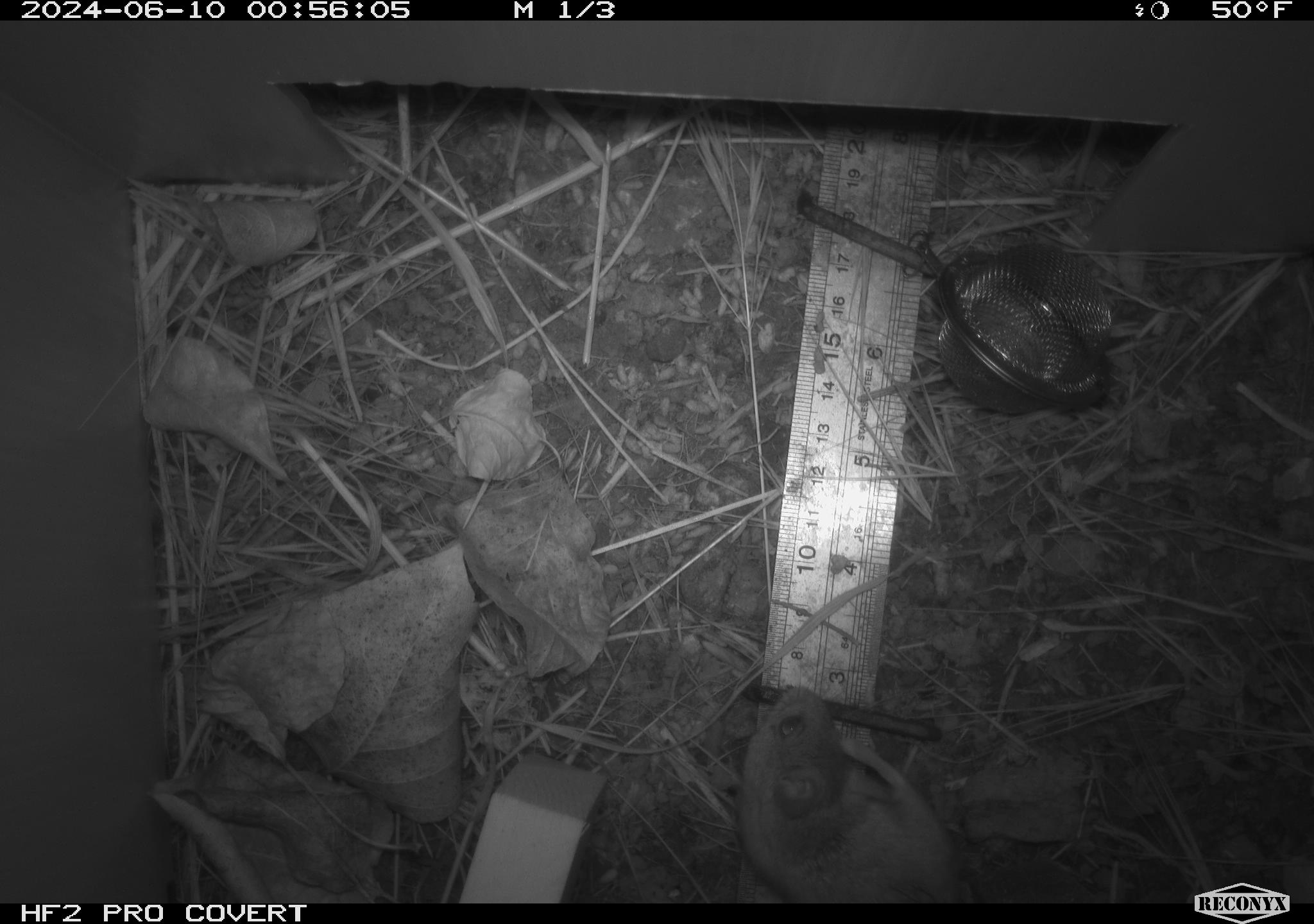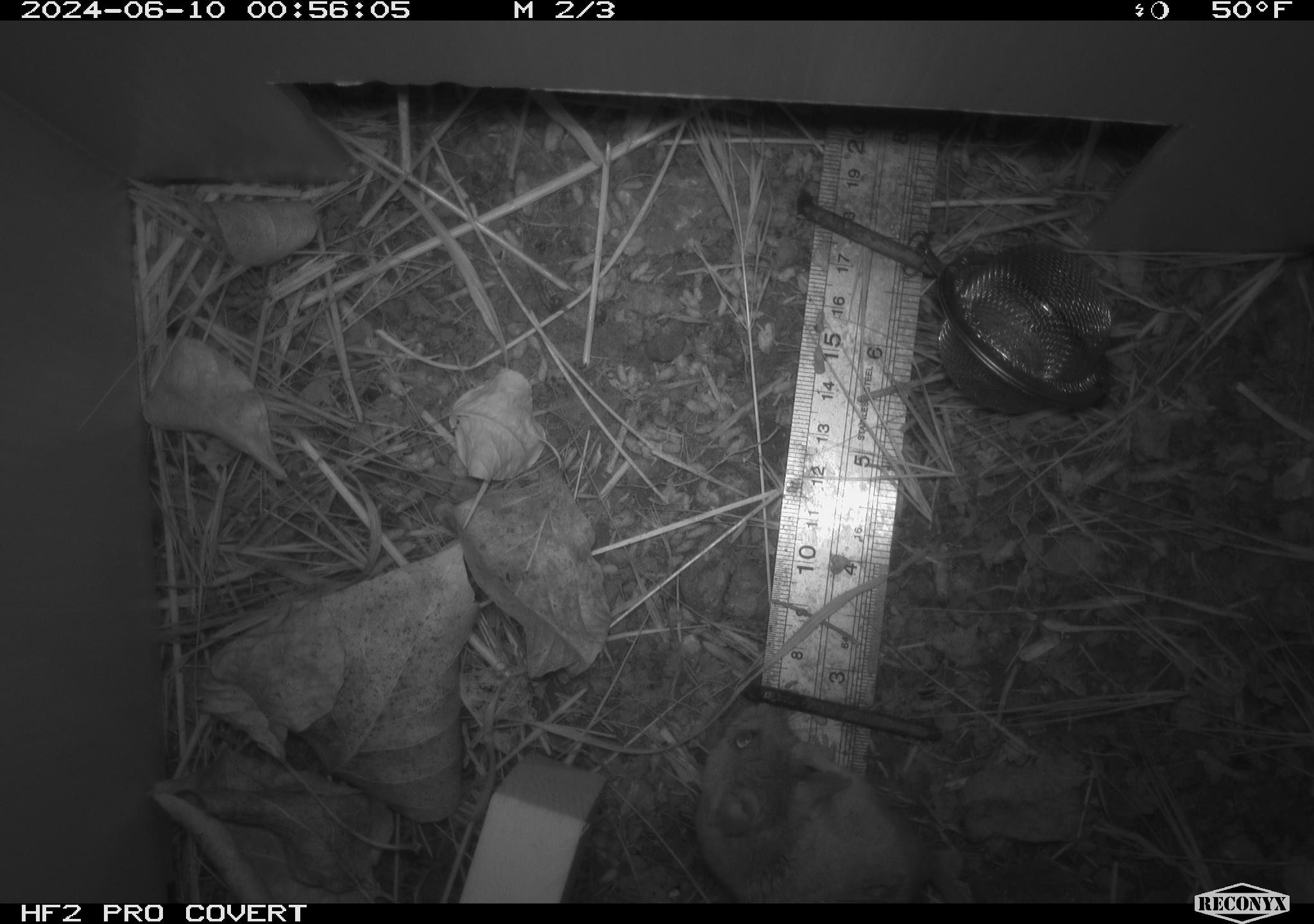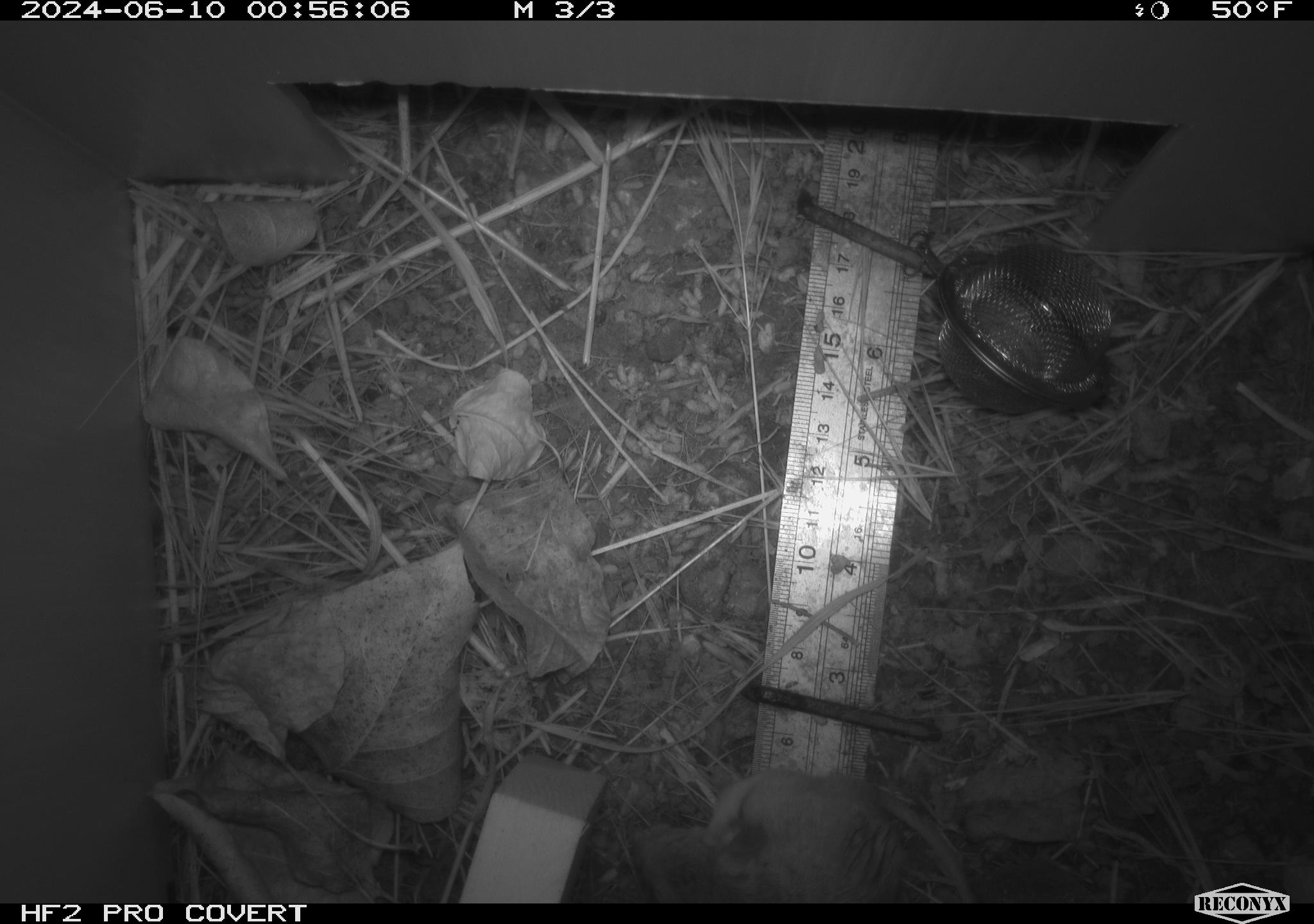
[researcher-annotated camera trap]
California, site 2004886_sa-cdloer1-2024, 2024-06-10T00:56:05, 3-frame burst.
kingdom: Animalia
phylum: Chordata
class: Mammalia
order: Rodentia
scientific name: Rodentia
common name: mouse species